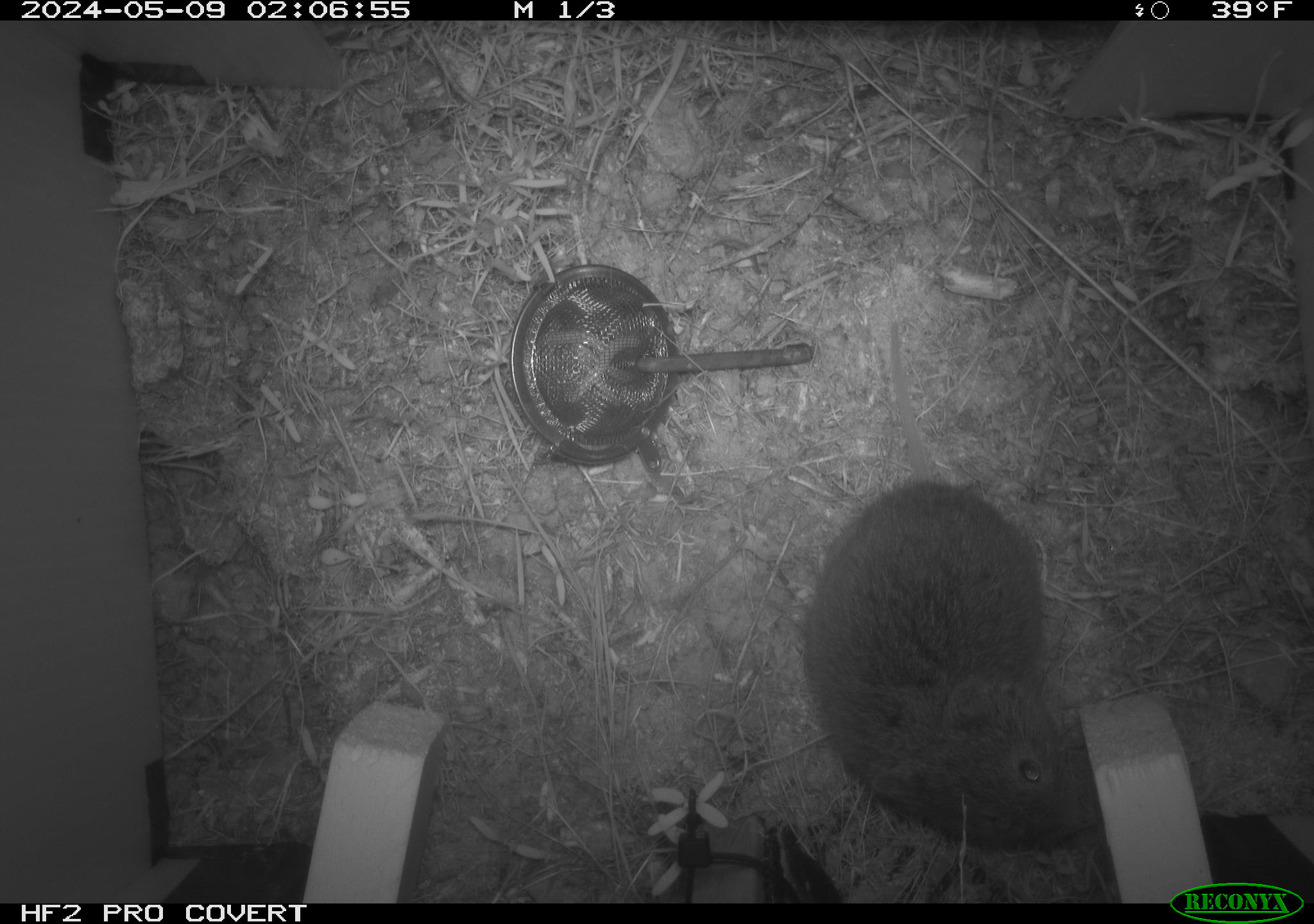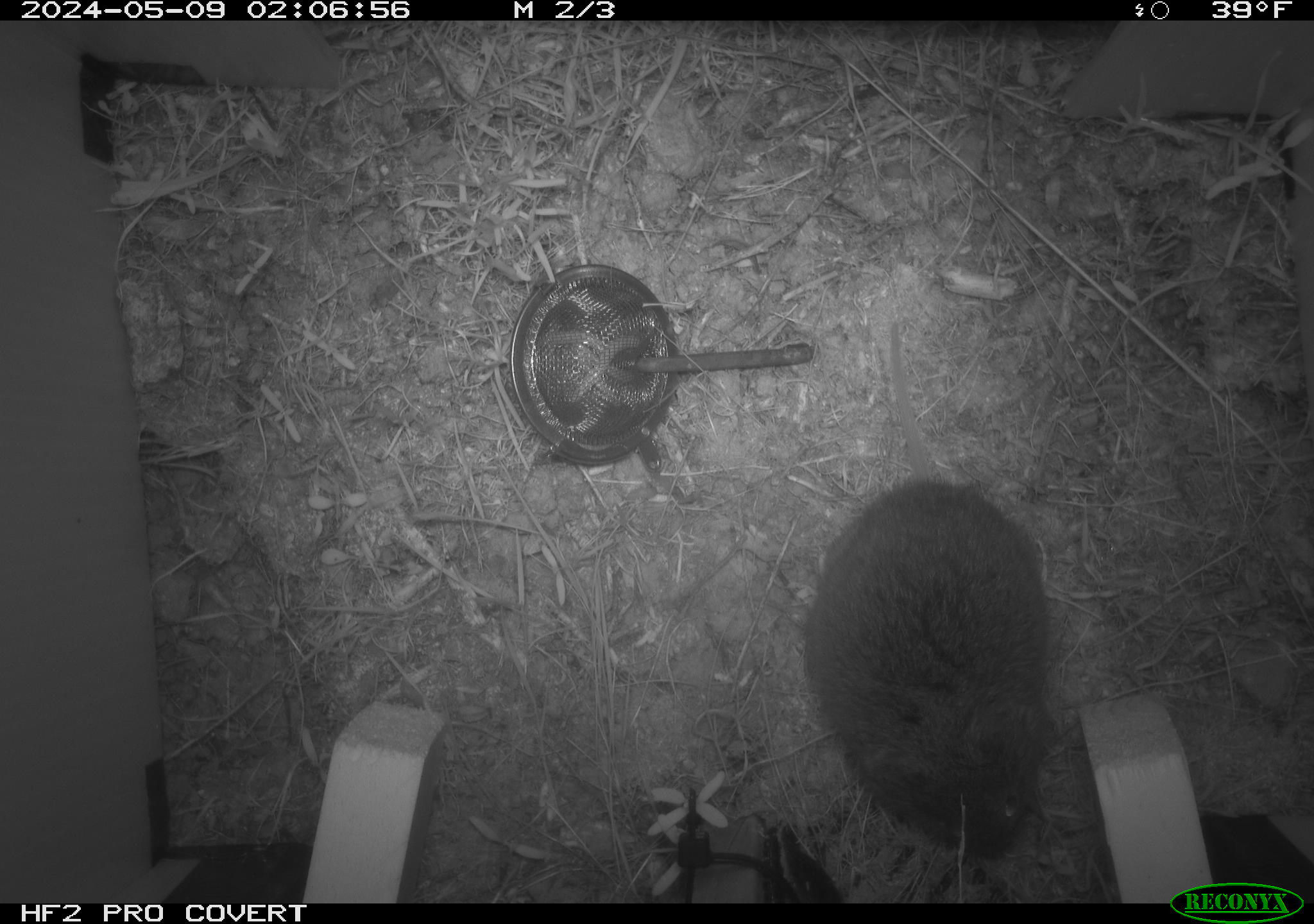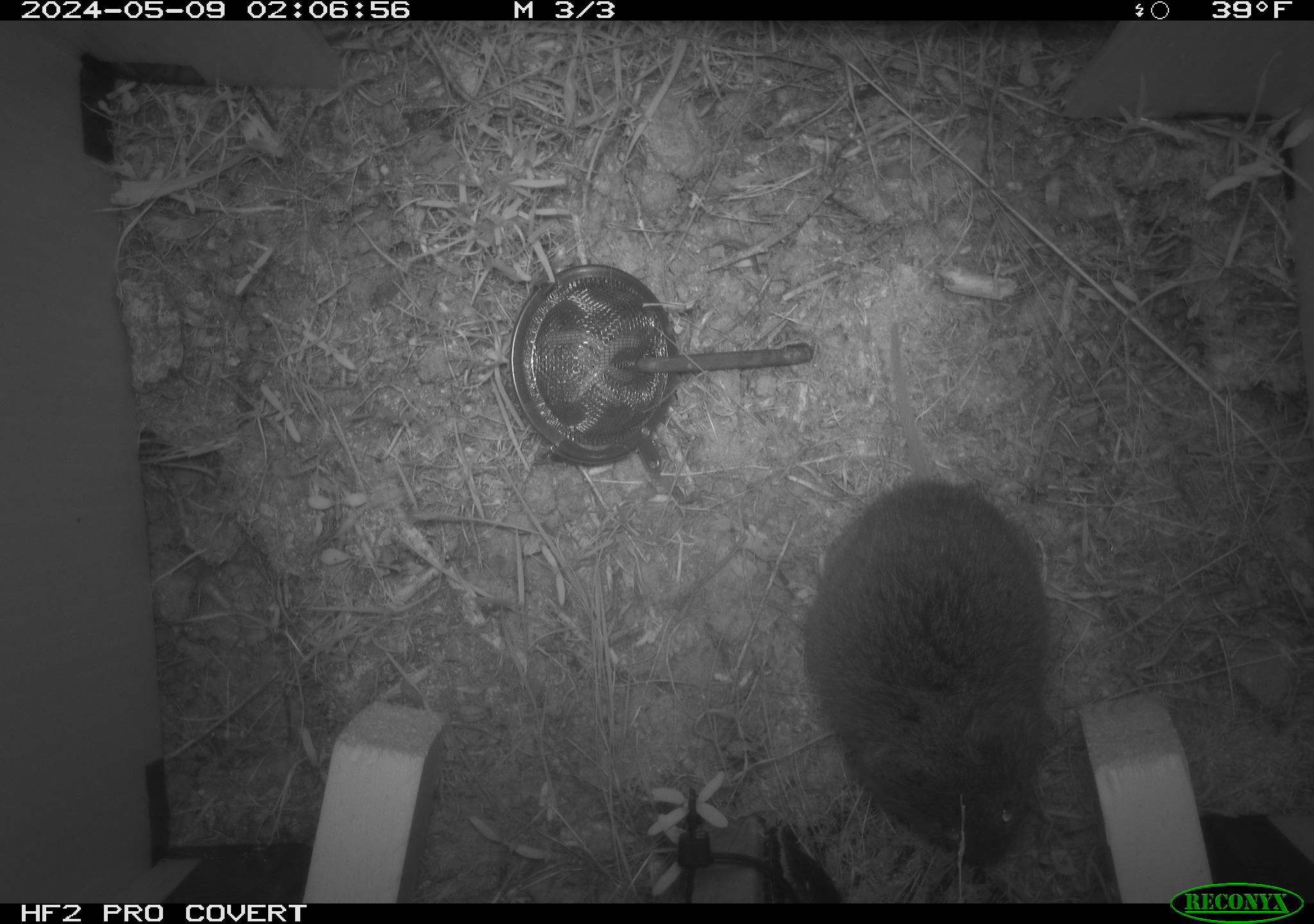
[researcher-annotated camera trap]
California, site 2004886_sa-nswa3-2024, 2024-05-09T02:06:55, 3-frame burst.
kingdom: Animalia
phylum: Chordata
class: Mammalia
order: Rodentia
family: Cricetidae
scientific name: Arvicolinae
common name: voles, lemmings, and muskrats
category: arvicolinae subfamily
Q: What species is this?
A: Arvicolinae subfamily (voles, lemmings, and muskrats) (Arvicolinae).